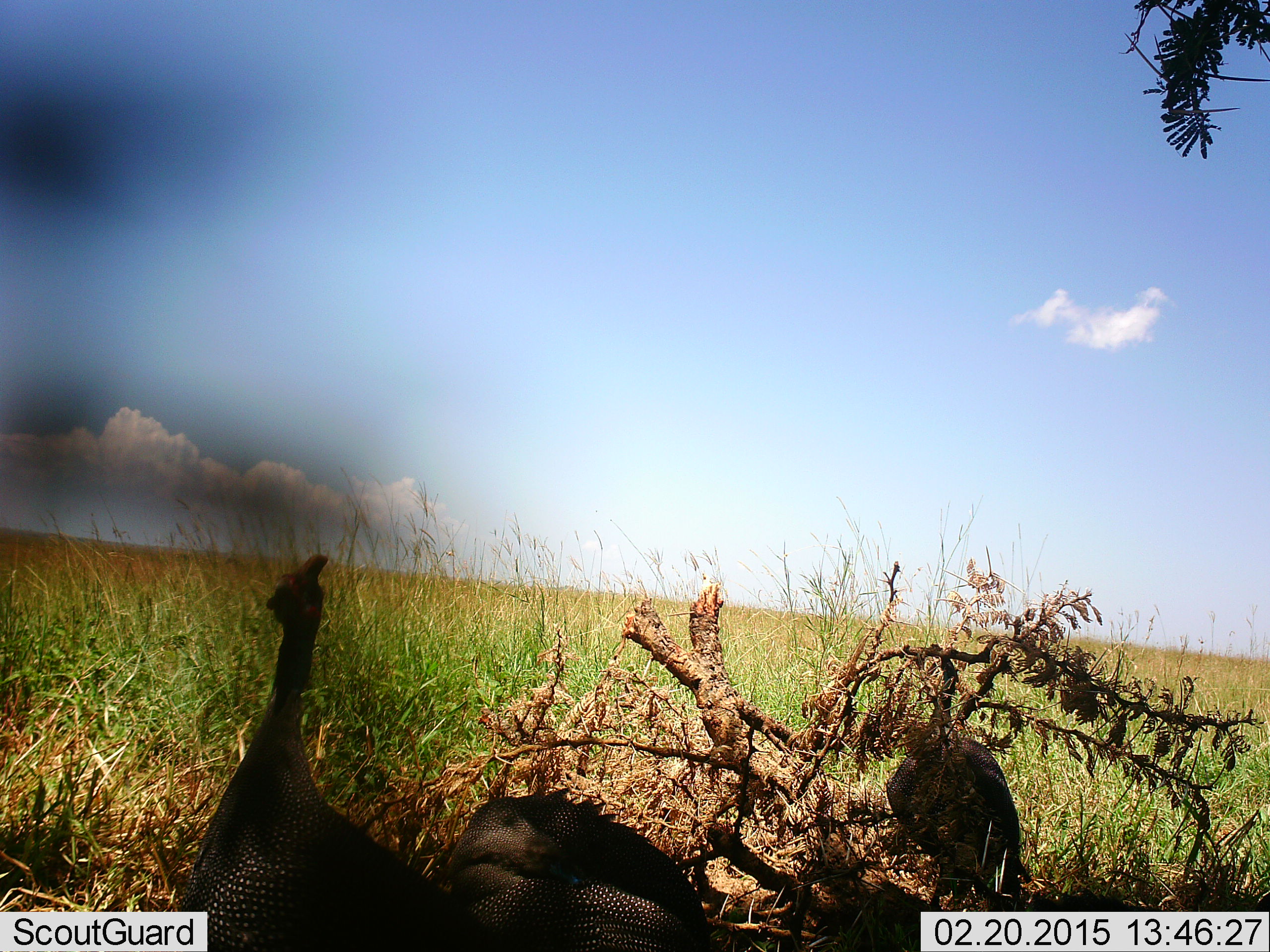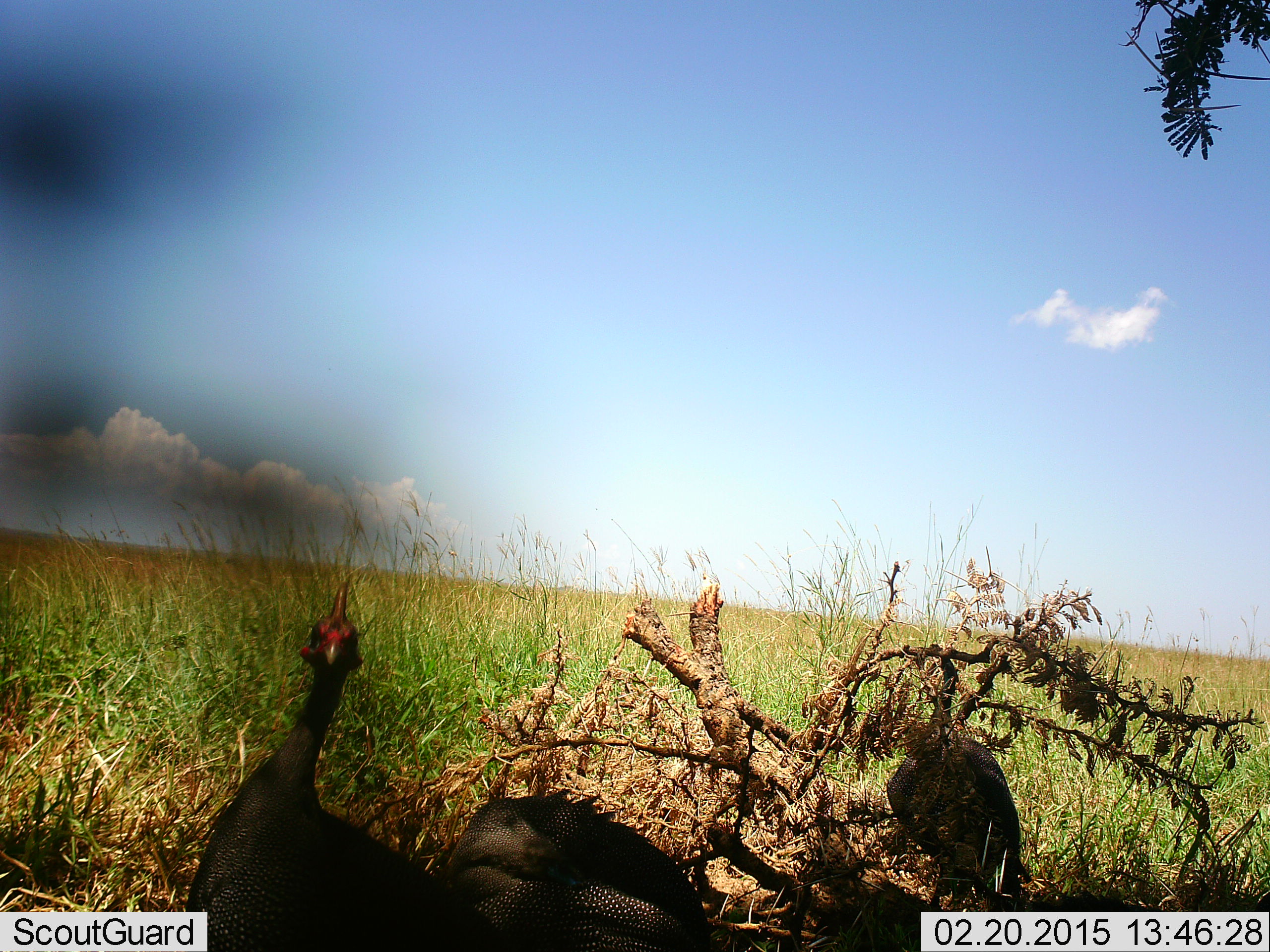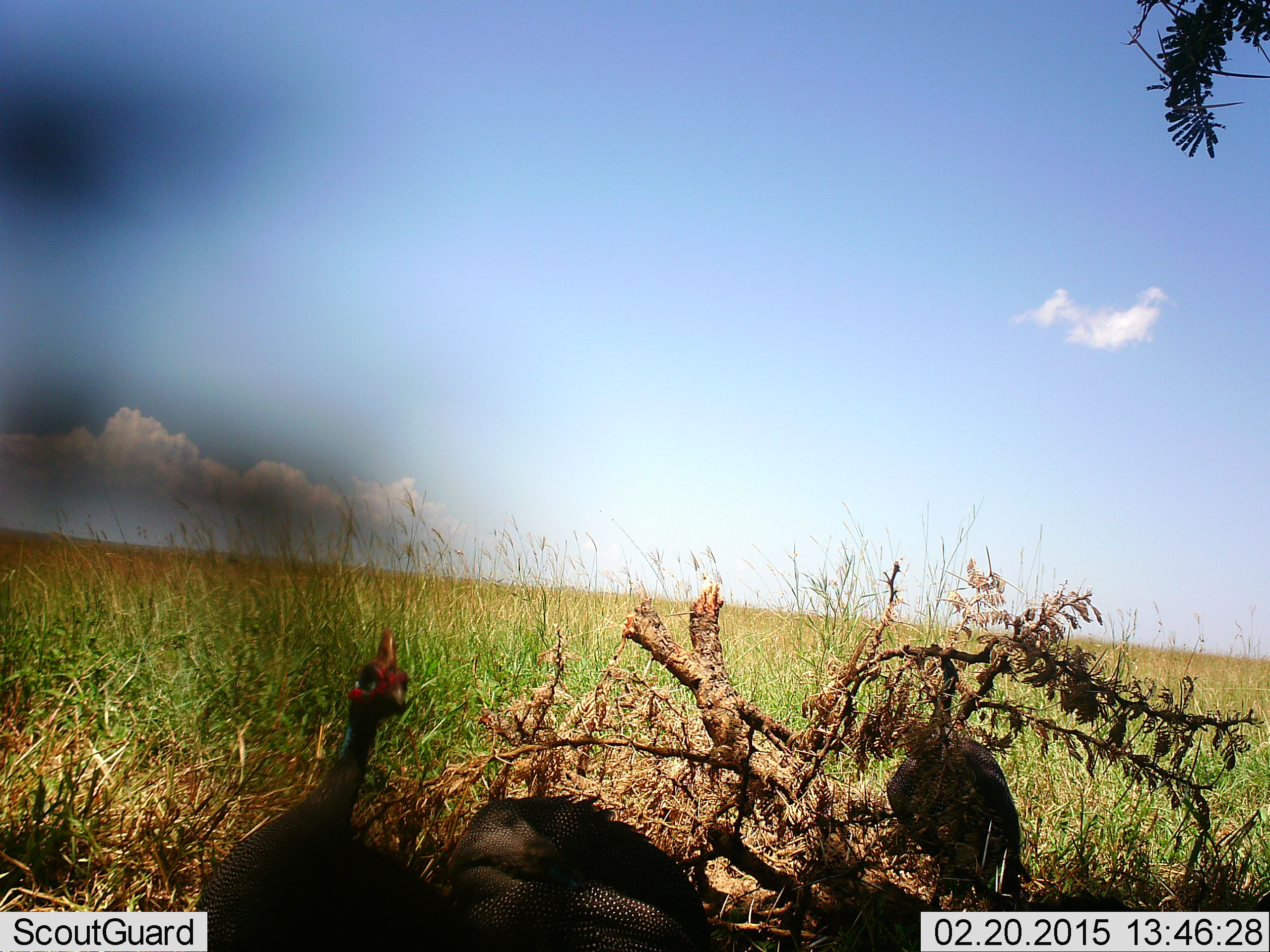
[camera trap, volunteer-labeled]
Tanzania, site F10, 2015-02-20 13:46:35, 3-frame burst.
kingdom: Animalia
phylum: Chordata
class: Aves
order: Galliformes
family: Numididae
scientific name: Numididae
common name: guinea fowl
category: guineafowl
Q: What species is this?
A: Guineafowl (guinea fowl) (Numididae).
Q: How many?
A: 3.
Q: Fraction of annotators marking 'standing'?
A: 80%.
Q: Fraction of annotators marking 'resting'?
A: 10%.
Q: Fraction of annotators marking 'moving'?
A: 20%.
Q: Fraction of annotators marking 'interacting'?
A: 10%.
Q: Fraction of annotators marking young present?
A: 0%.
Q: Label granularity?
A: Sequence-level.